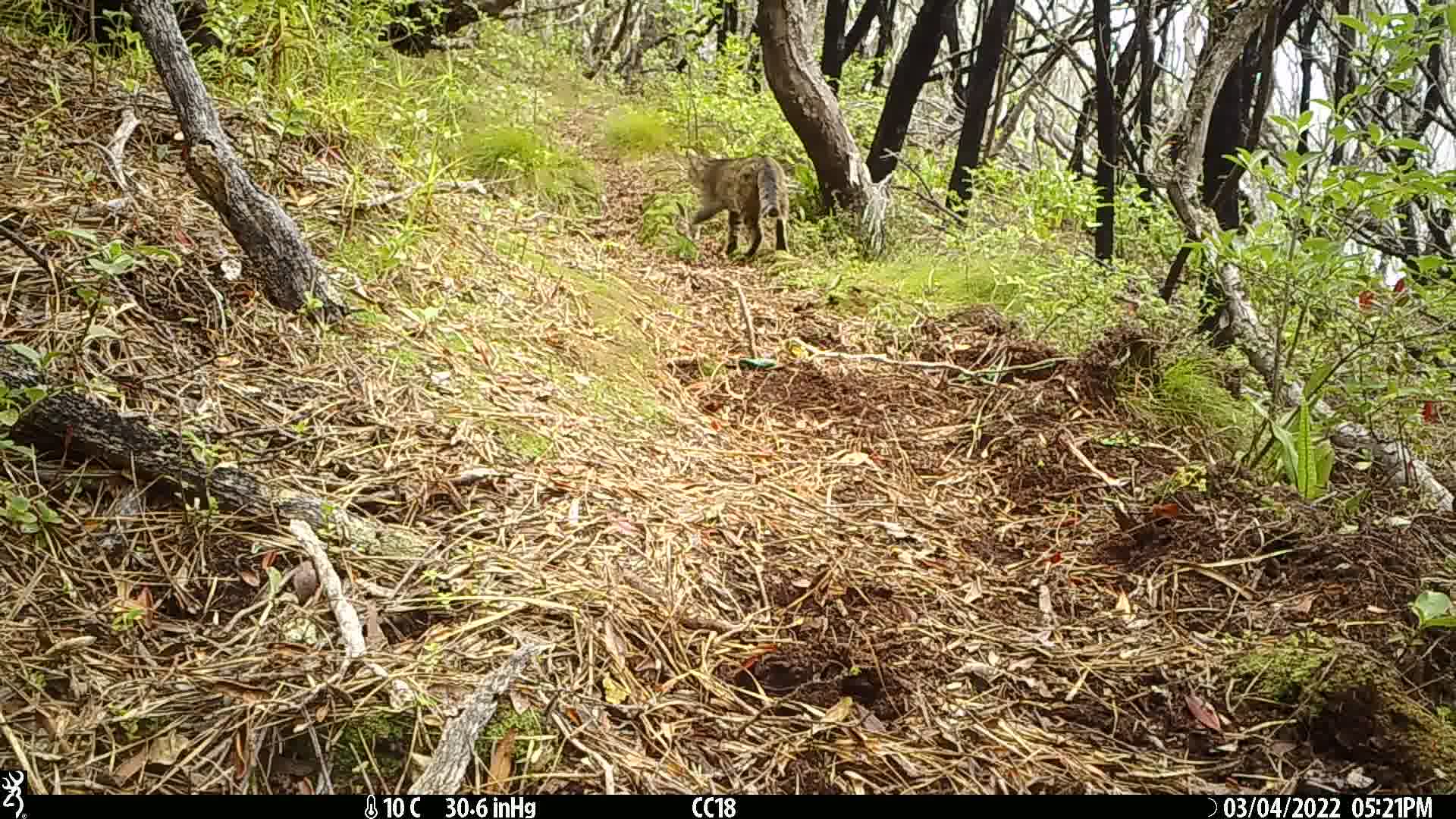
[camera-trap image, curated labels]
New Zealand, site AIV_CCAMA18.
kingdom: Animalia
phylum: Chordata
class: Mammalia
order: Carnivora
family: Felidae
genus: Felis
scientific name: Felis catus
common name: domestic cat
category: cat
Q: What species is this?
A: Cat (domestic cat) (Felis catus).